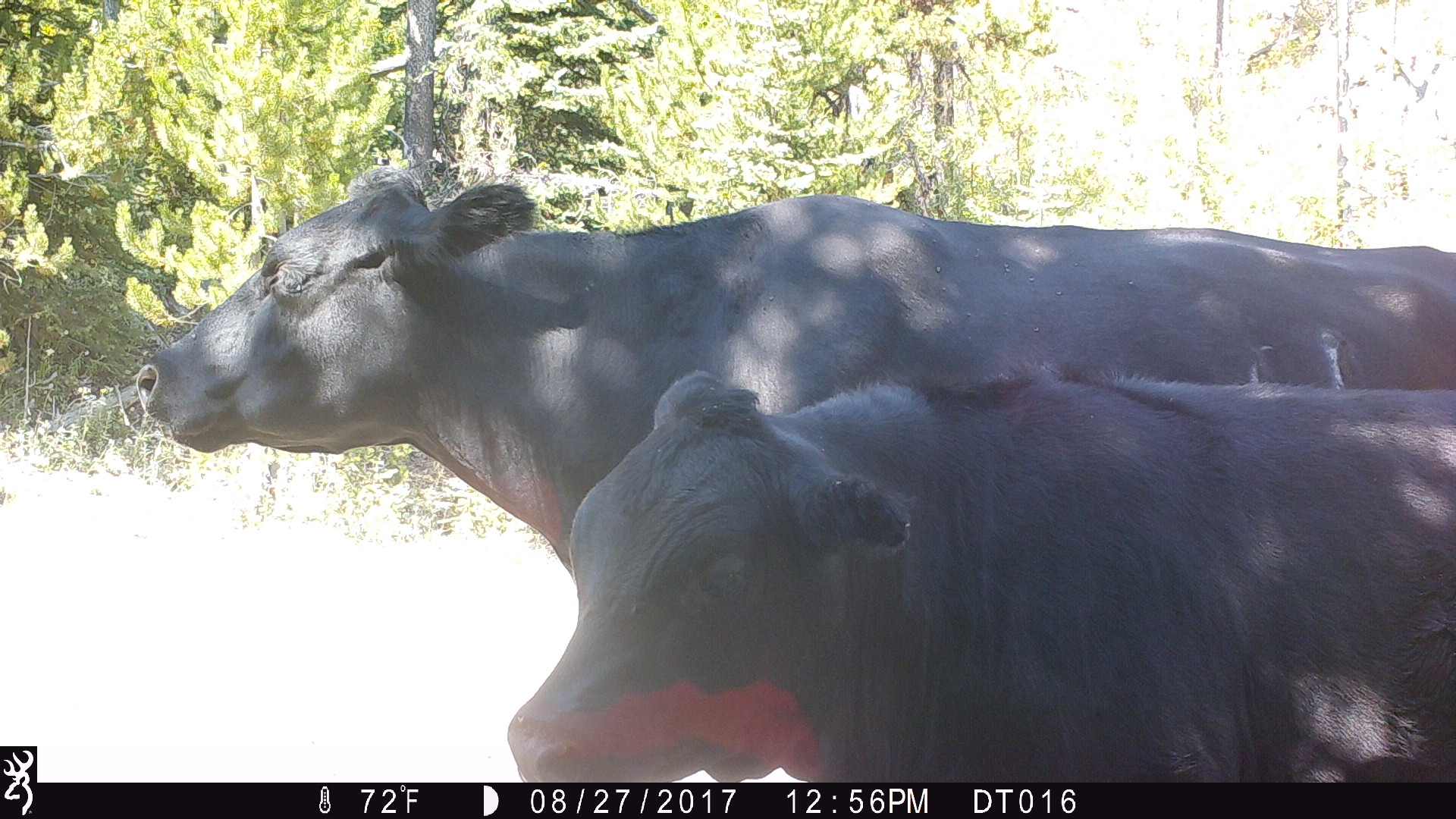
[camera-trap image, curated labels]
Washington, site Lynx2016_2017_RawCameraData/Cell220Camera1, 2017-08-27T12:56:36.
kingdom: Animalia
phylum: Chordata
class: Mammalia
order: Artiodactyla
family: Bovidae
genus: Bos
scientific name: Bos taurus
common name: domestic cattle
Domestic cattle (Bos taurus). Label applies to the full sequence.